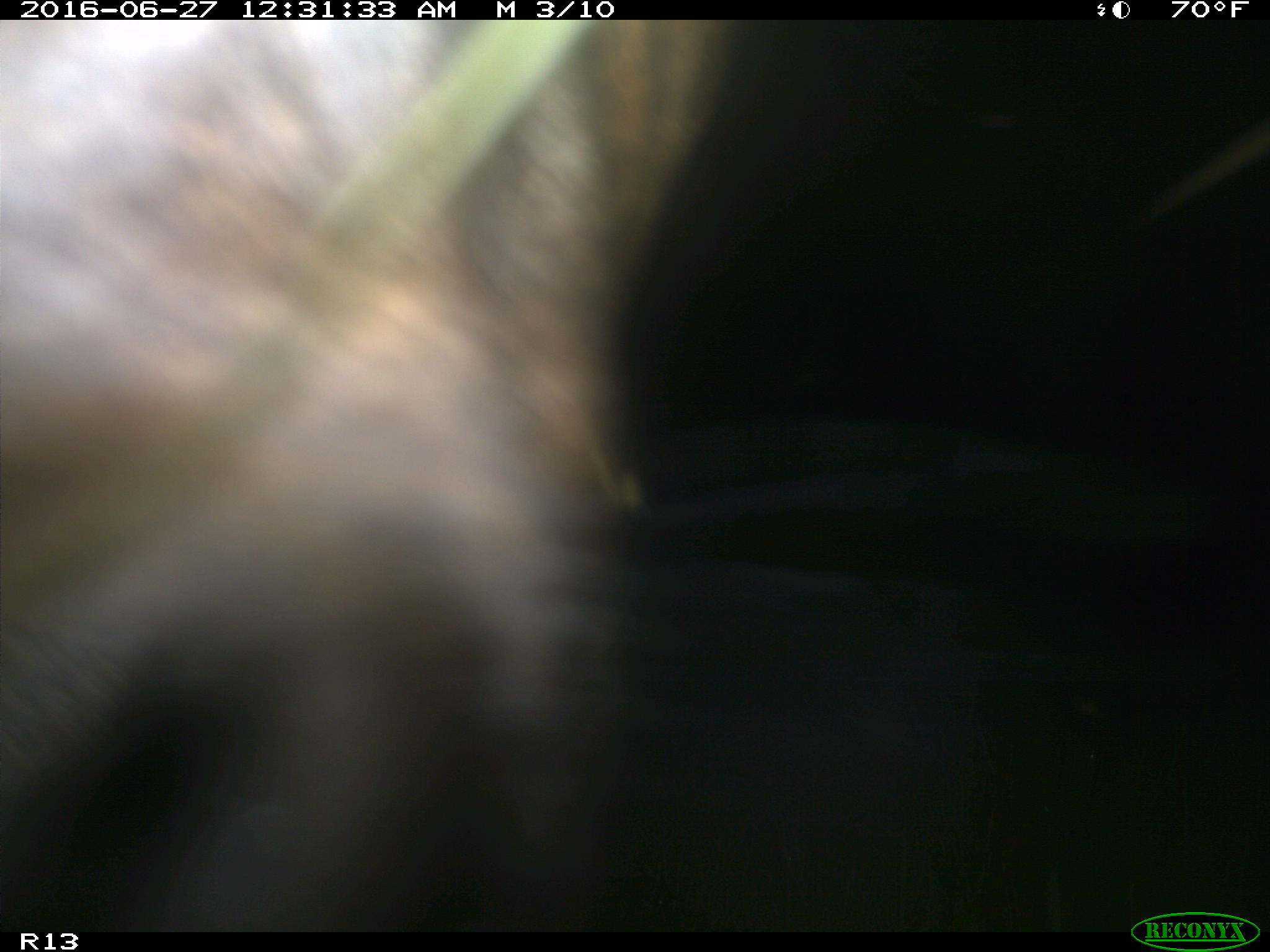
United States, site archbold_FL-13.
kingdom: Animalia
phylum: Chordata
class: Mammalia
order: Artiodactyla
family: Bovidae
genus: Bos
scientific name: Bos taurus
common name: domestic cow